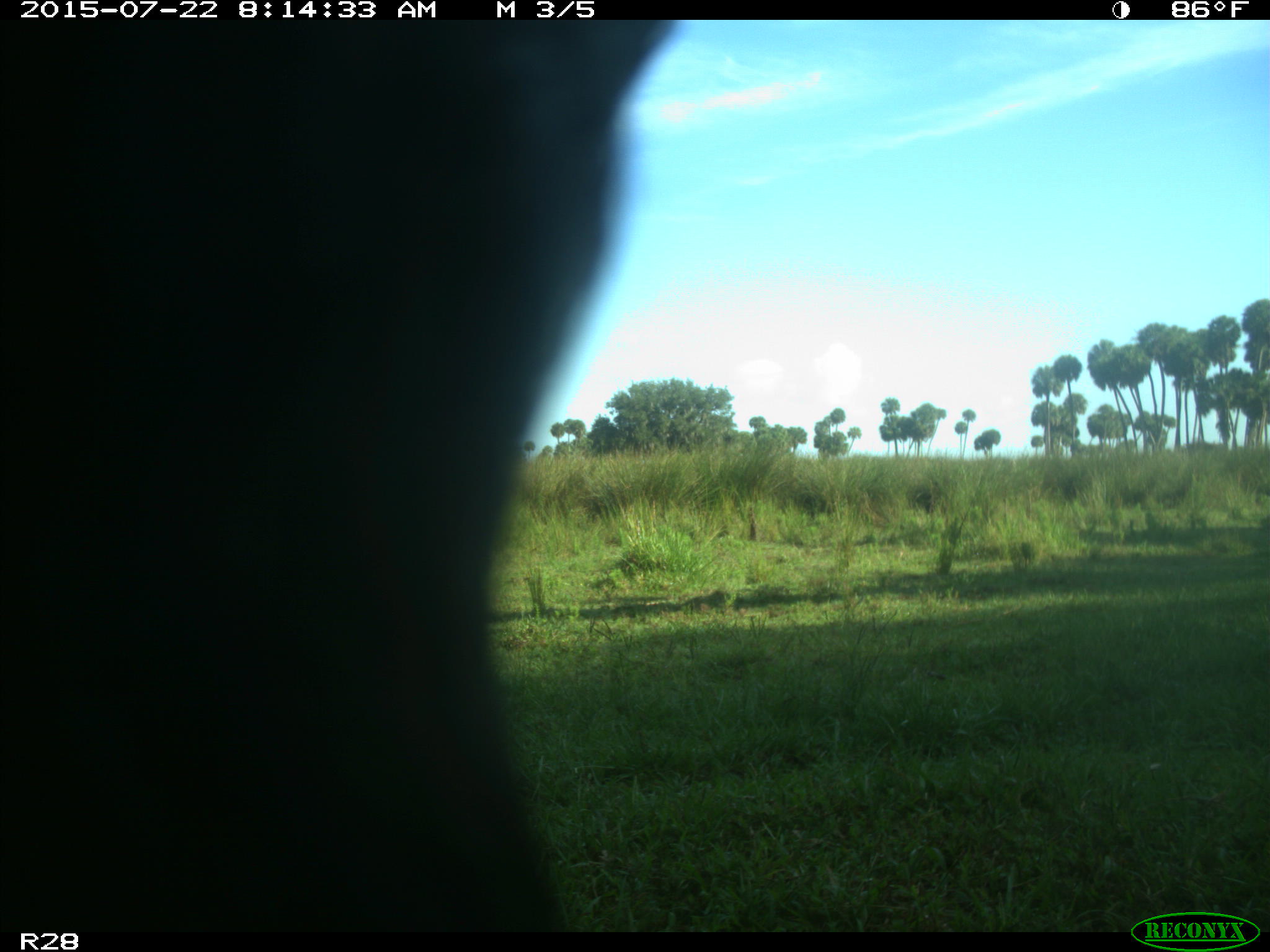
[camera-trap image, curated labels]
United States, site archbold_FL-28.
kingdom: Animalia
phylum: Chordata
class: Mammalia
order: Artiodactyla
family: Bovidae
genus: Bos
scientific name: Bos taurus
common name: domestic cow